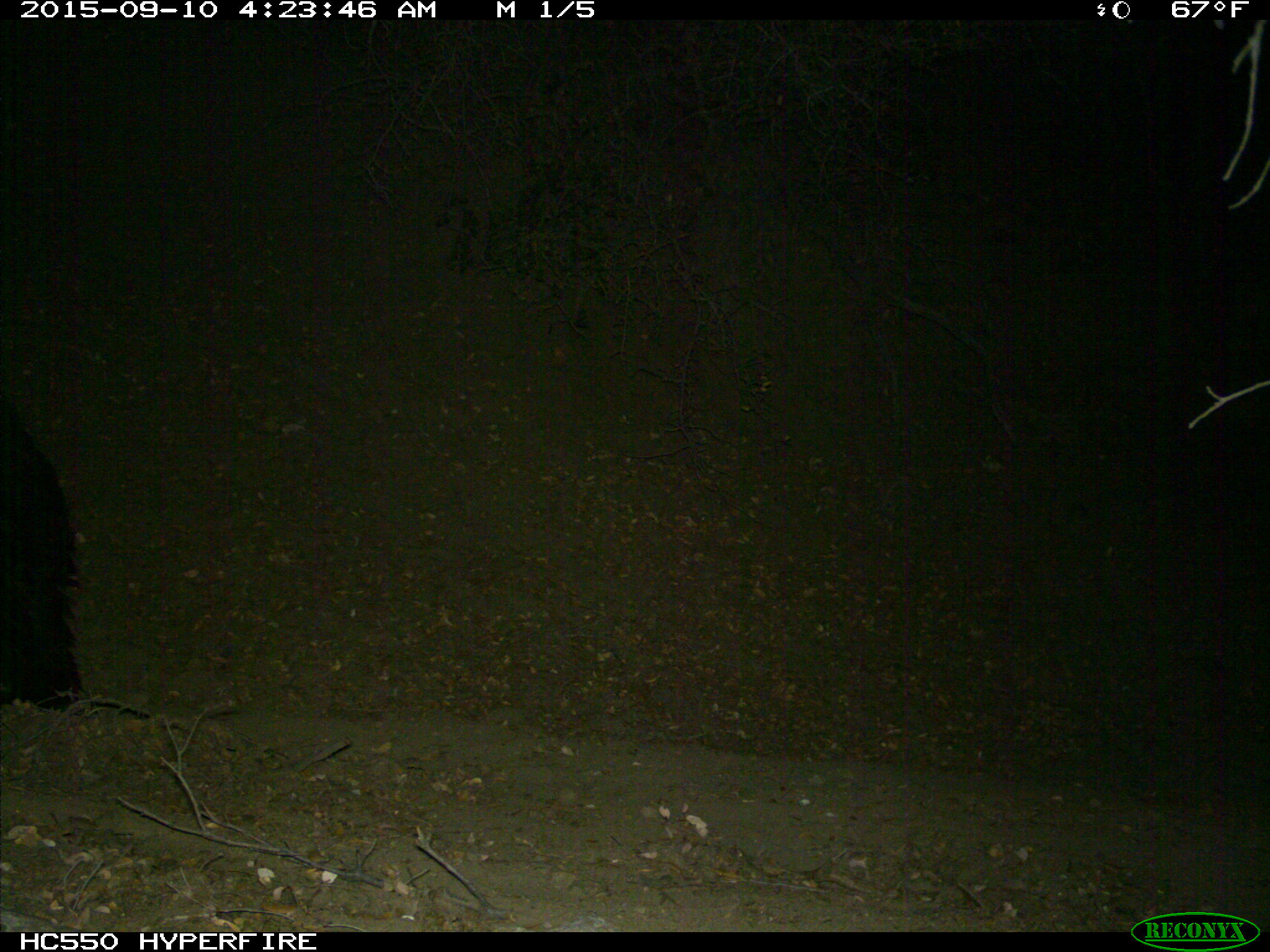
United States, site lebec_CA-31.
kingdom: Animalia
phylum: Chordata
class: Mammalia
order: Carnivora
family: Ursidae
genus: Ursus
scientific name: Ursus americanus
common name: american black bear